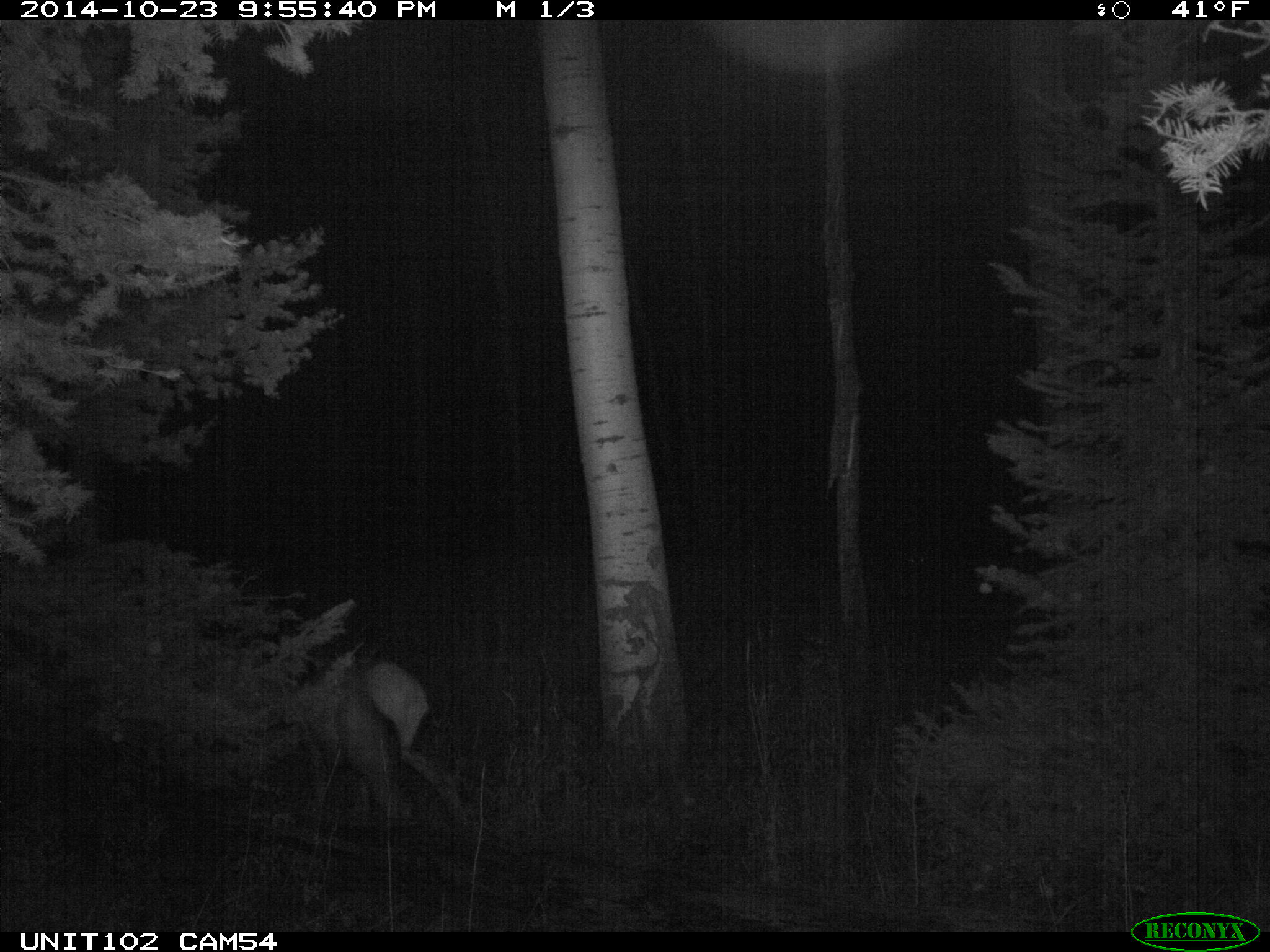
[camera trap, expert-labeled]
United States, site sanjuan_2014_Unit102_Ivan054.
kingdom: Animalia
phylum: Chordata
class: Mammalia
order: Artiodactyla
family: Cervidae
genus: Cervus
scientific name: Cervus elaphus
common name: red deer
Cervus elaphus (red deer).